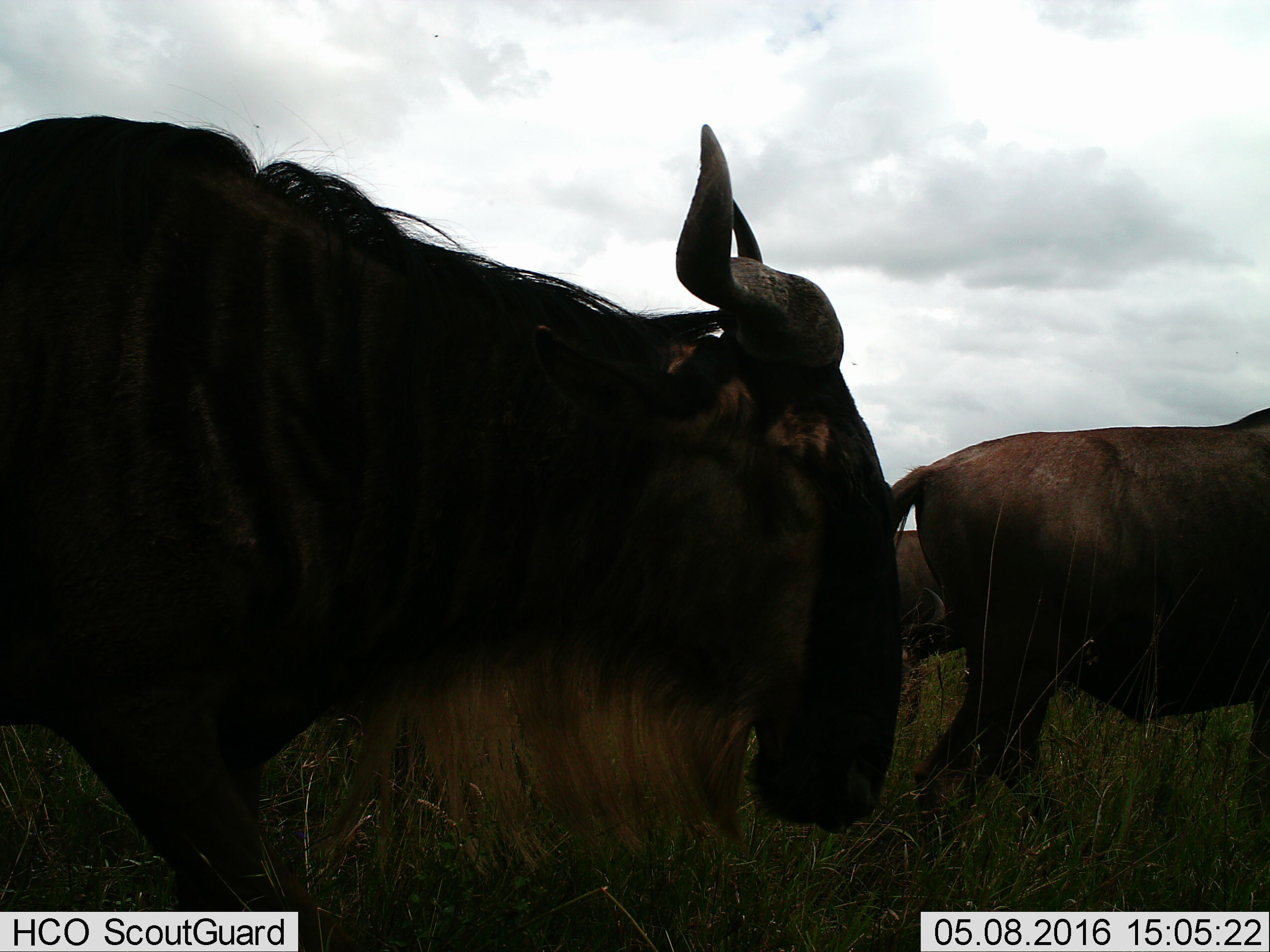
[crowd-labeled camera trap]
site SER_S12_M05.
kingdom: Animalia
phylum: Chordata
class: Mammalia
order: Artiodactyla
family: Bovidae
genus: Connochaetes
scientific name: Connochaetes taurinus taurinus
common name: blue wildebeest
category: wildebeestblue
Wildebeestblue (blue wildebeest) (Connochaetes taurinus taurinus), count 3. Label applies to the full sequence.